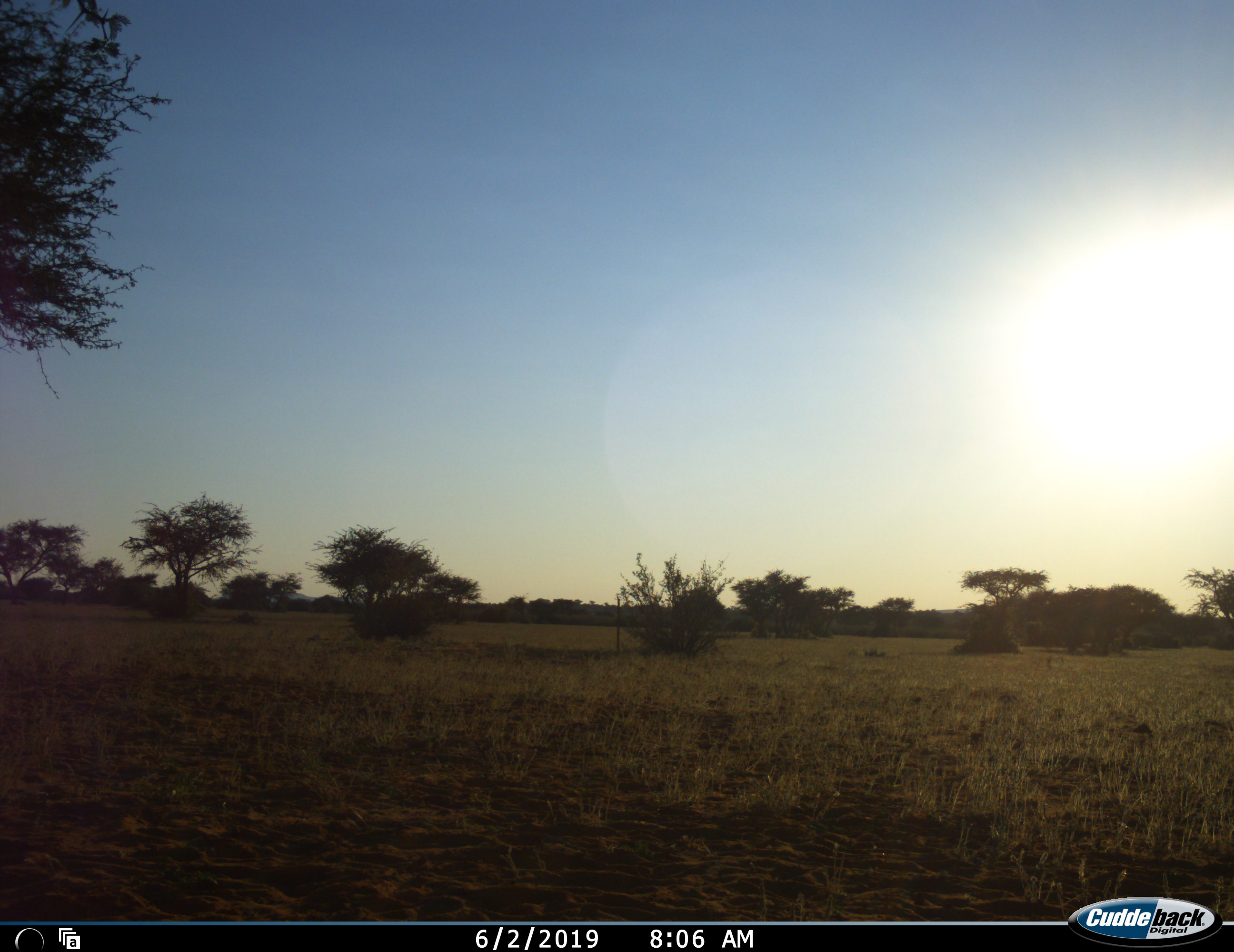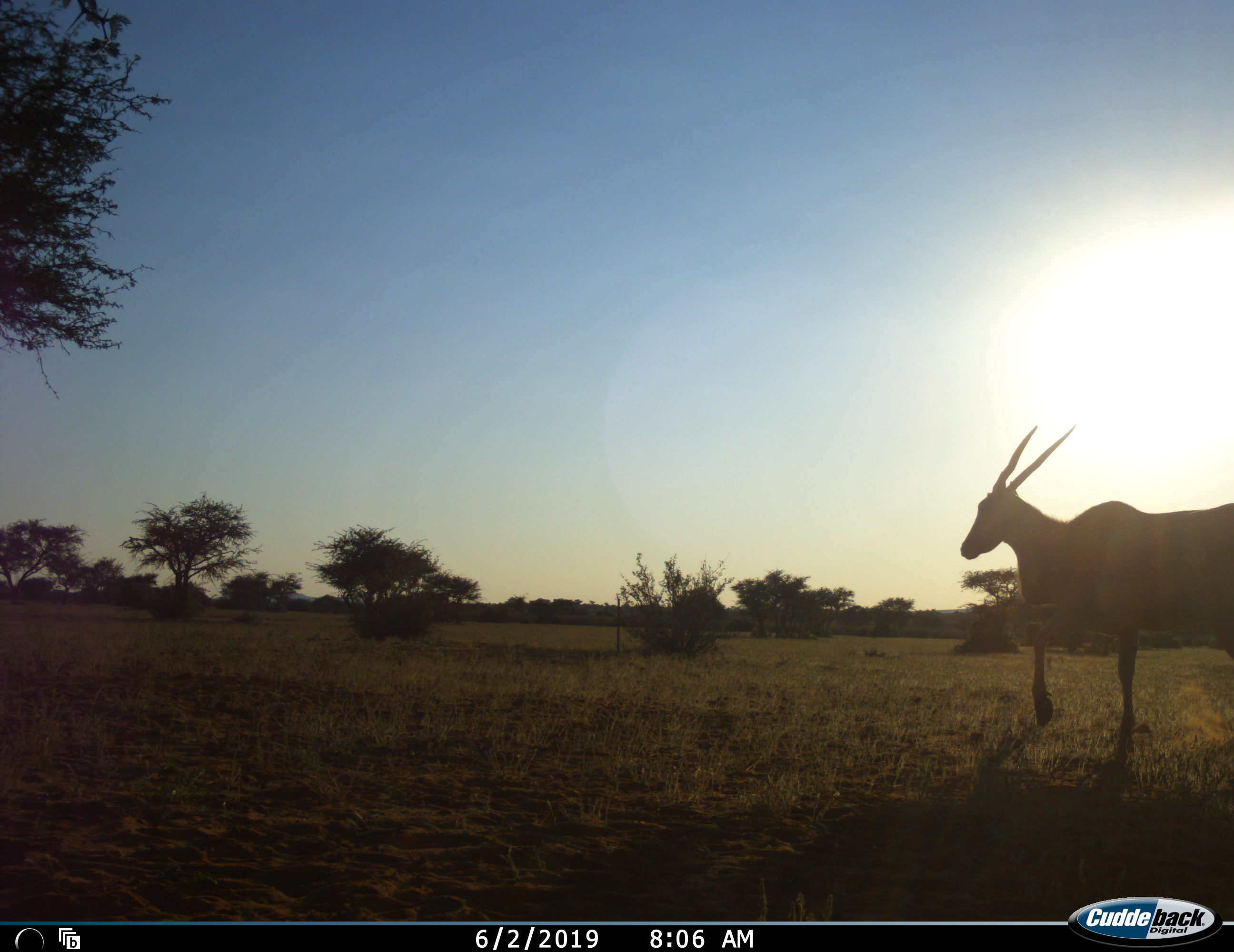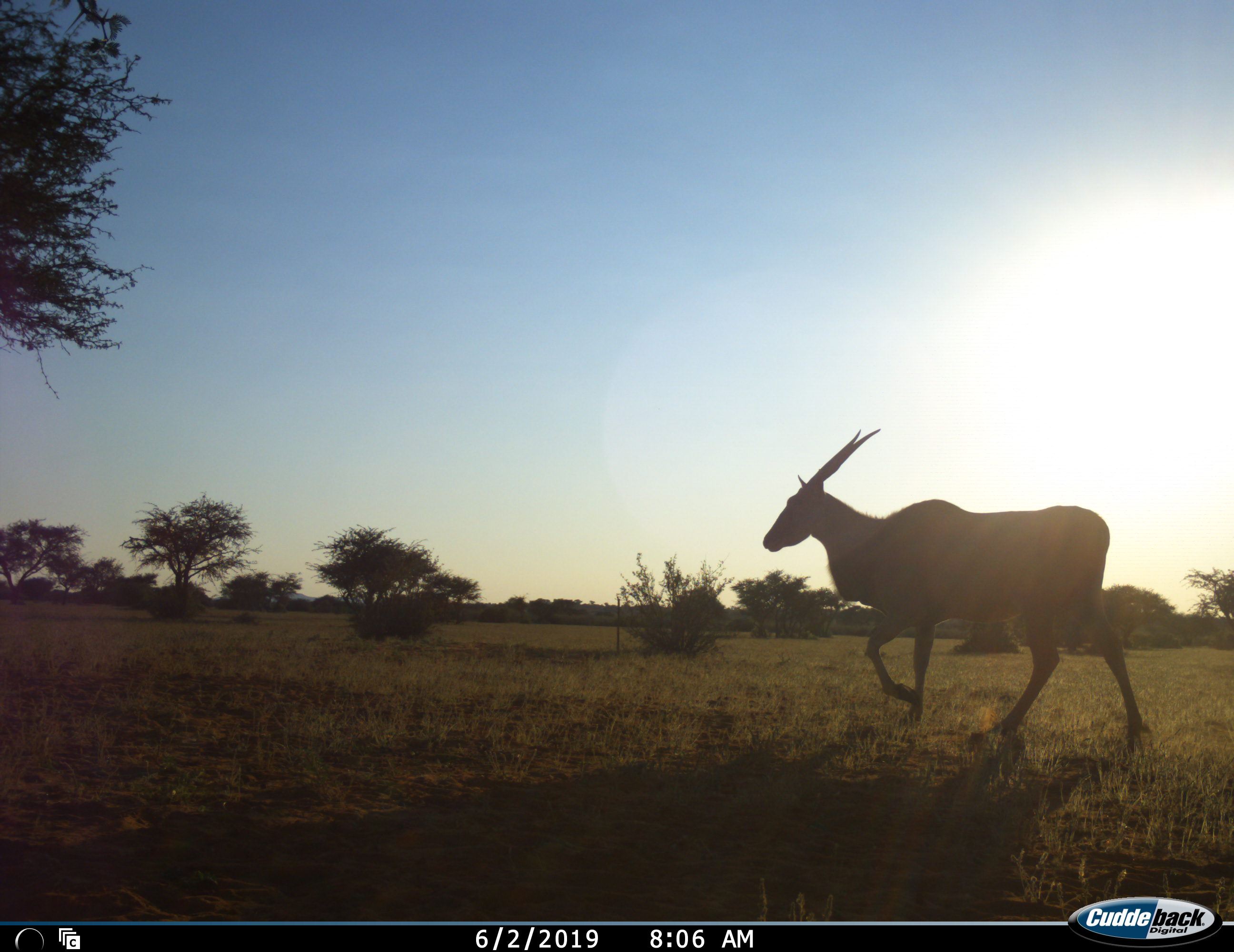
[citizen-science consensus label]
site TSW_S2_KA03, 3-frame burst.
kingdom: Animalia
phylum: Chordata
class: Mammalia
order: Artiodactyla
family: Bovidae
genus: Tragelaphus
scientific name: Tragelaphus oryx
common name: eland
Eland (Tragelaphus oryx), count 1. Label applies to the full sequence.